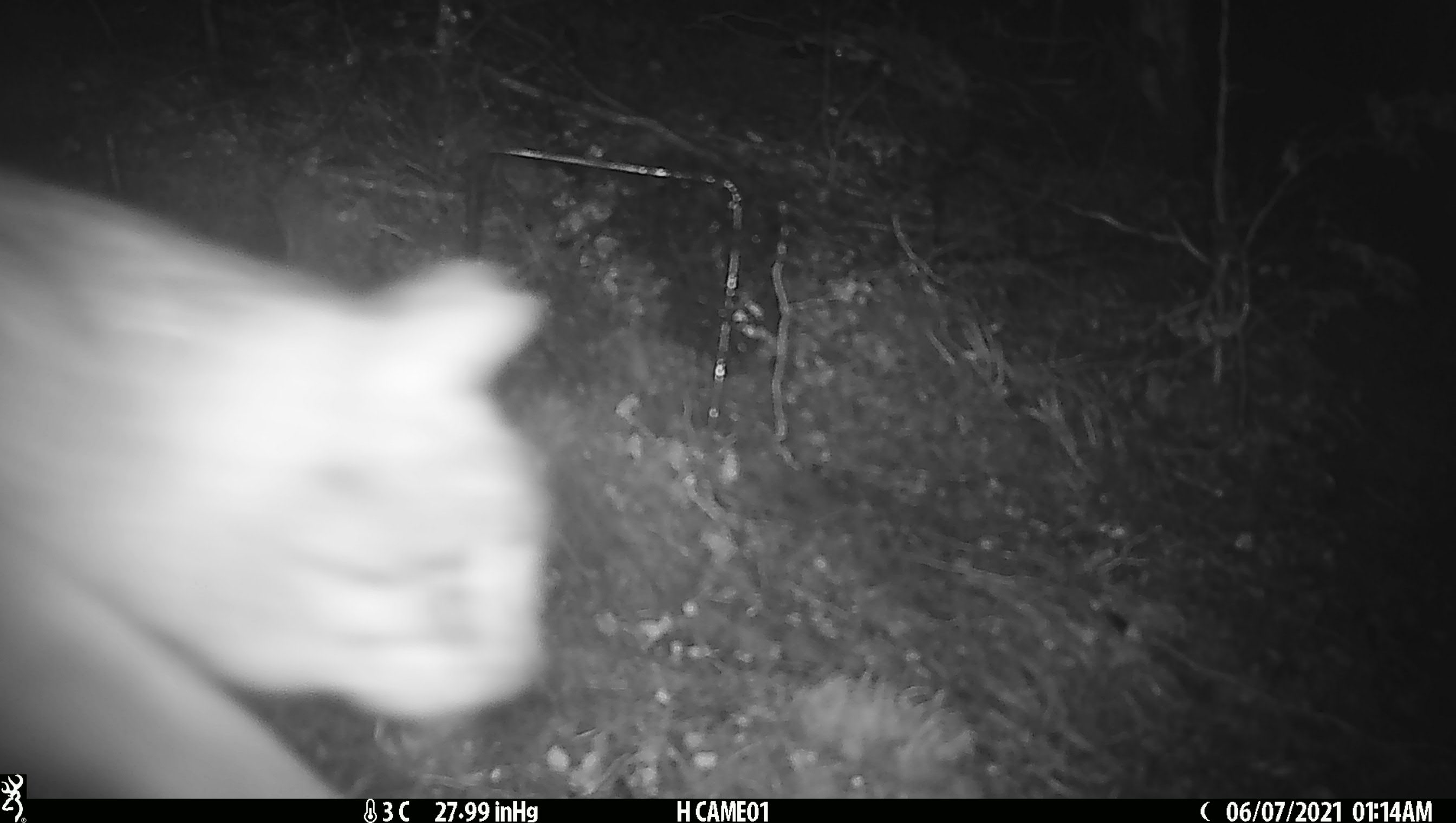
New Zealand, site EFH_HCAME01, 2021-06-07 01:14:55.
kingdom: Animalia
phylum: Chordata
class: Mammalia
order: Carnivora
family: Felidae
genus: Felis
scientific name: Felis catus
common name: domestic cat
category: cat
Cat (domestic cat) (Felis catus).